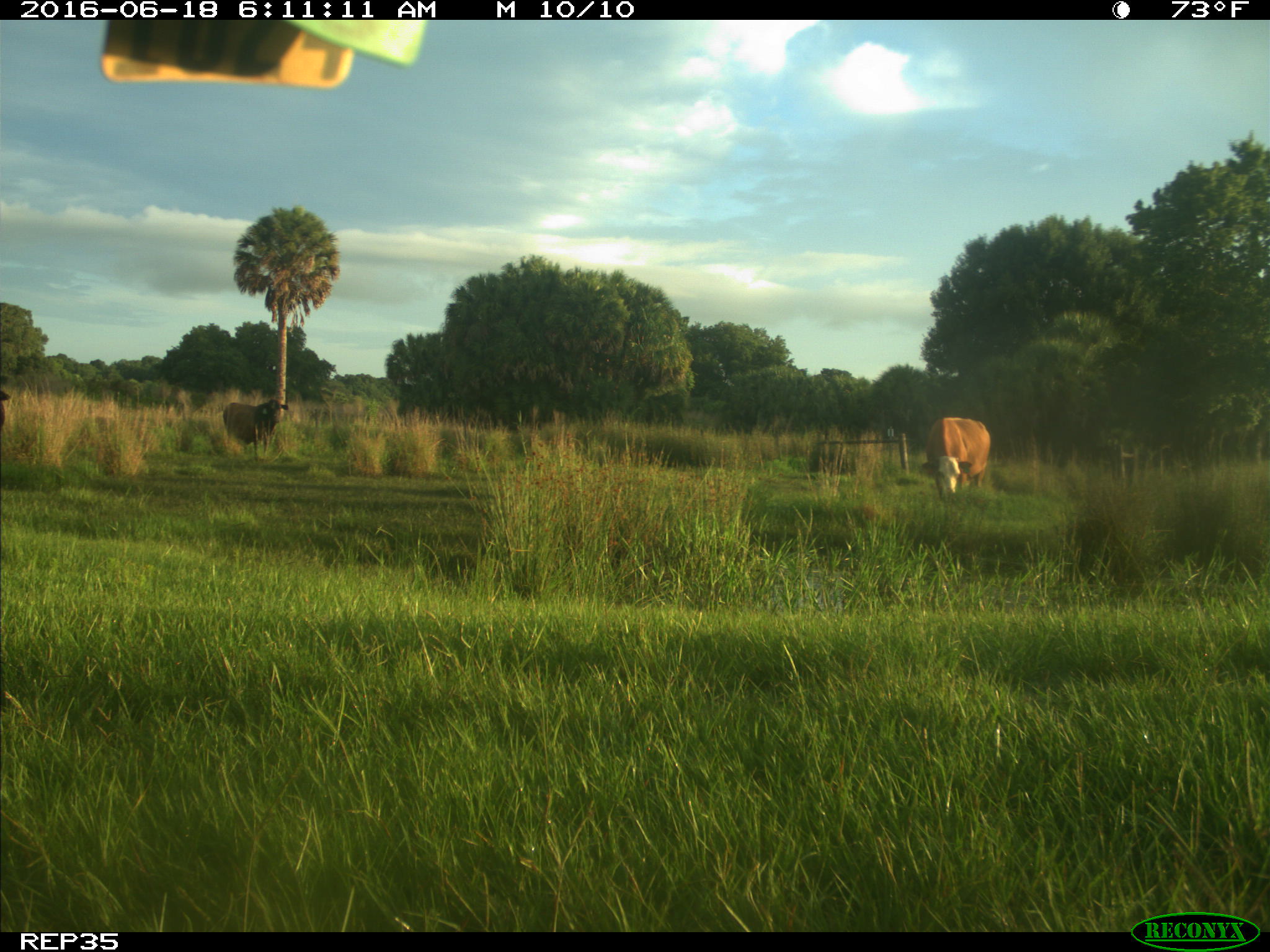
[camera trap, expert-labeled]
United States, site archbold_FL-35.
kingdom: Animalia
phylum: Chordata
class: Mammalia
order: Artiodactyla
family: Bovidae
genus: Bos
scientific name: Bos taurus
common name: domestic cow